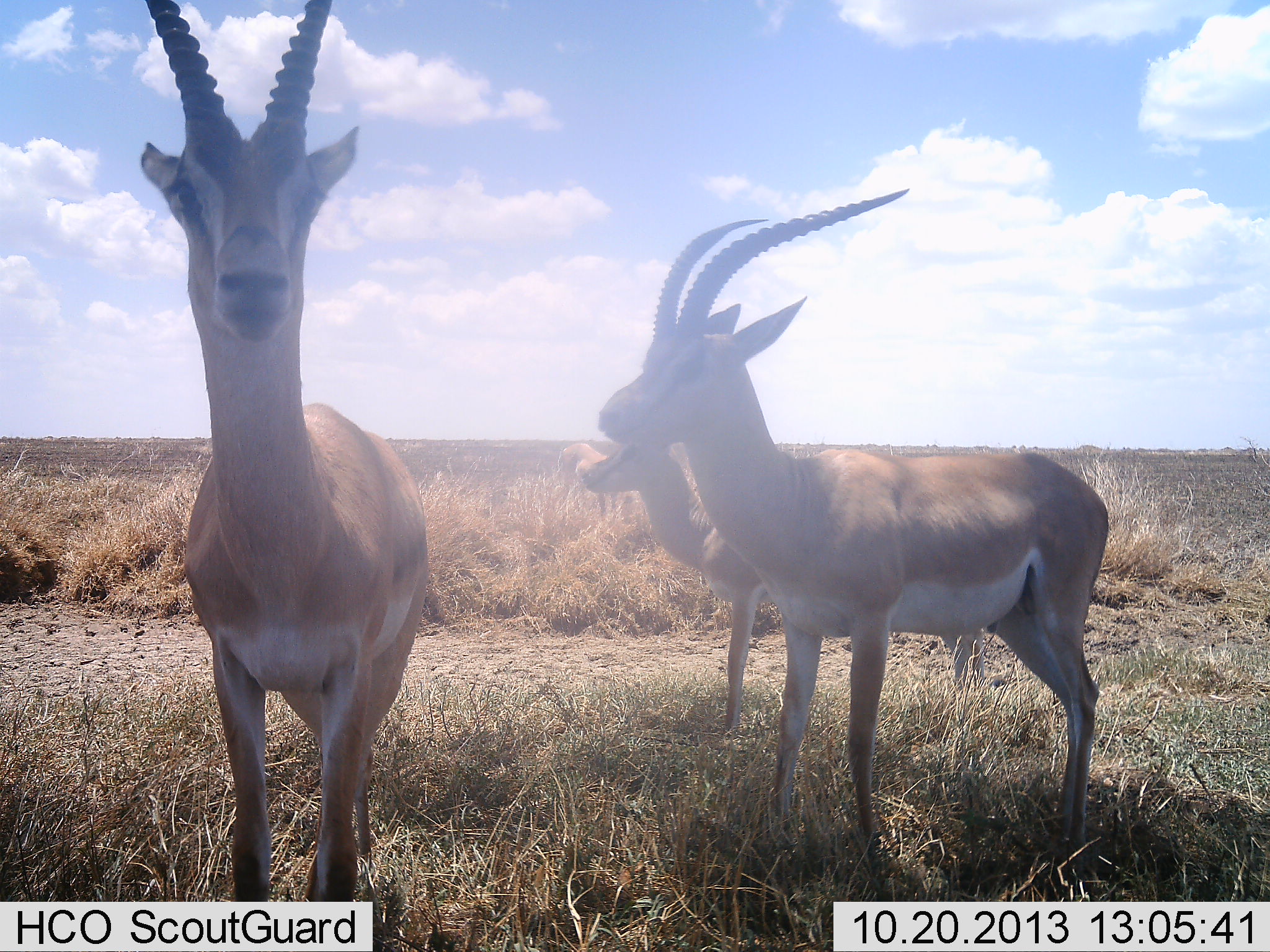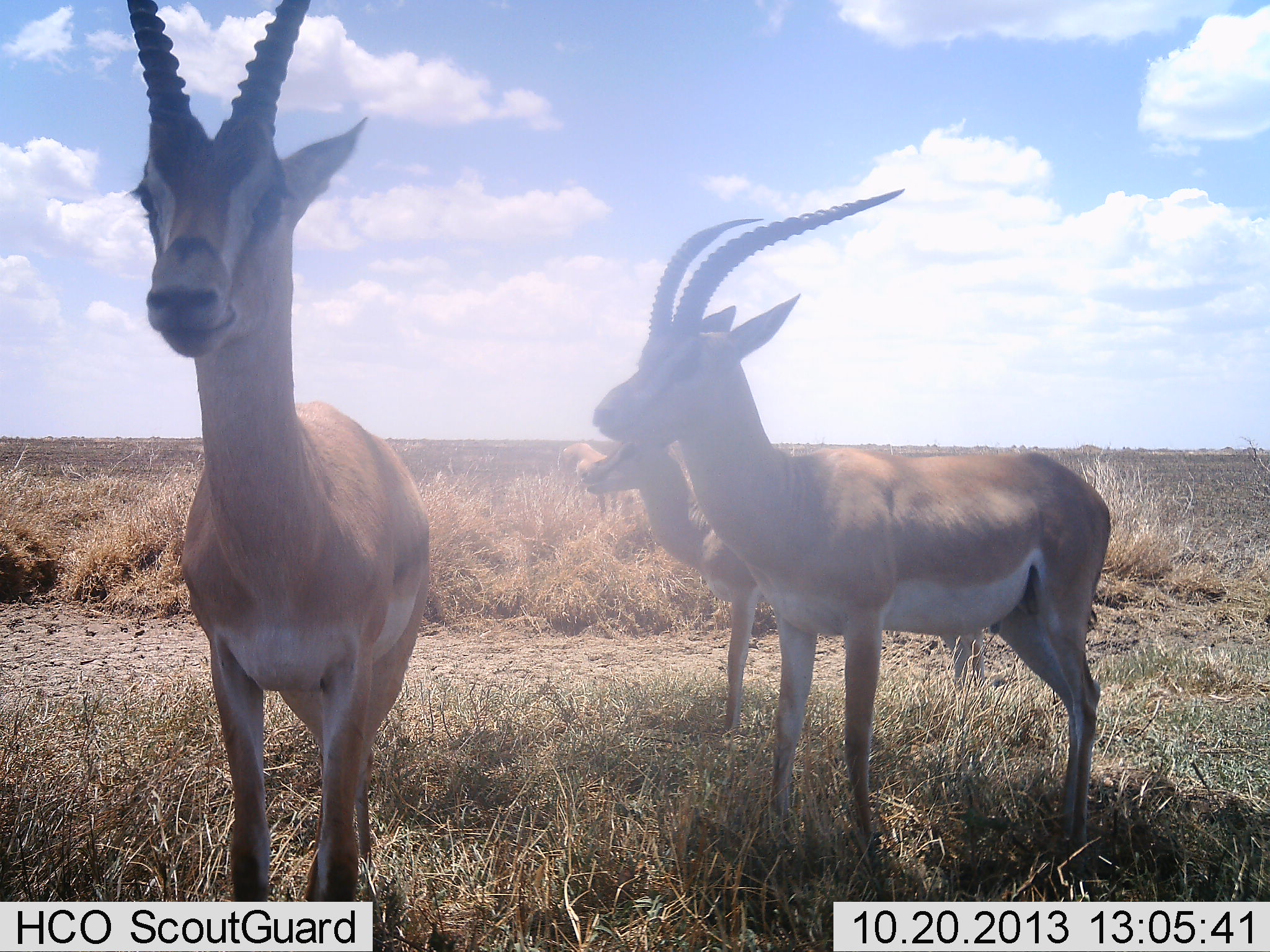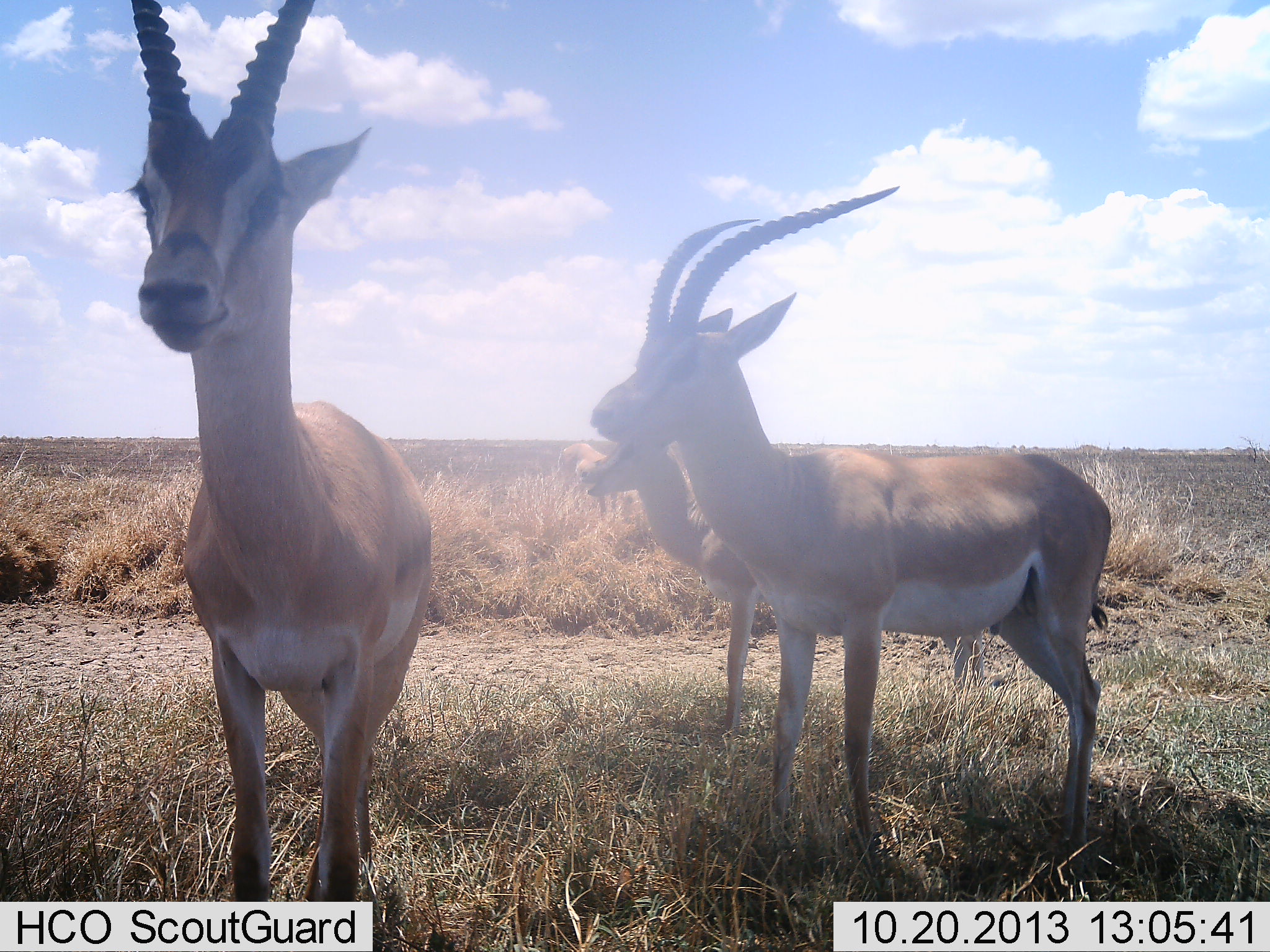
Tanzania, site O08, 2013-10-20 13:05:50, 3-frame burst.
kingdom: Animalia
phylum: Chordata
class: Mammalia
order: Artiodactyla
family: Bovidae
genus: Nanger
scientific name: Nanger granti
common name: grant's gazelle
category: gazellegrants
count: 3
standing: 100%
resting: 0%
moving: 0%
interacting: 3%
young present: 0%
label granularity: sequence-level